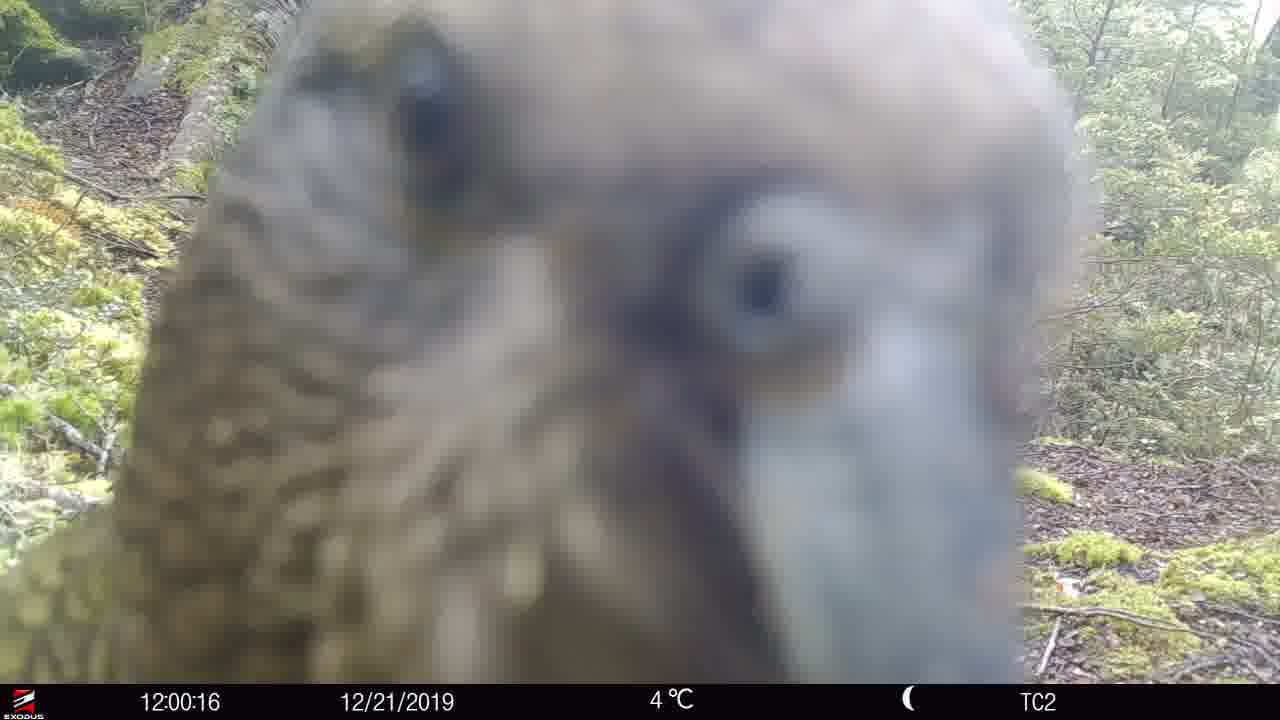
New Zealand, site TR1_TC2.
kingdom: Animalia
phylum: Chordata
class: Aves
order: Psittaciformes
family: Strigopidae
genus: Nestor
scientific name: Nestor notabilis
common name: kea